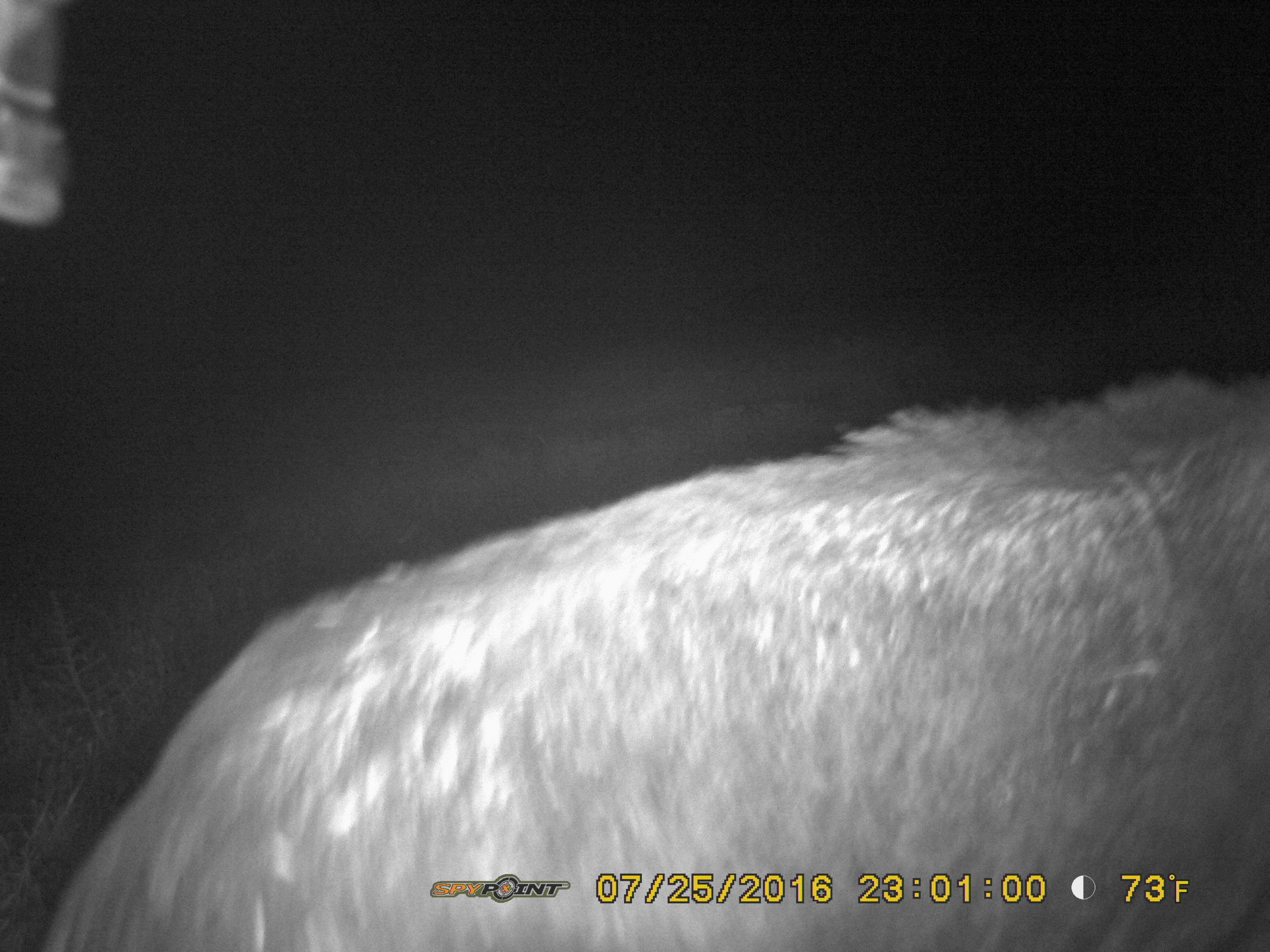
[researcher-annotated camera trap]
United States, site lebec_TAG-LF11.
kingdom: Animalia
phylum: Chordata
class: Mammalia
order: Artiodactyla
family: Suidae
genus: Sus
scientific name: Sus scrofa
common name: wild boar